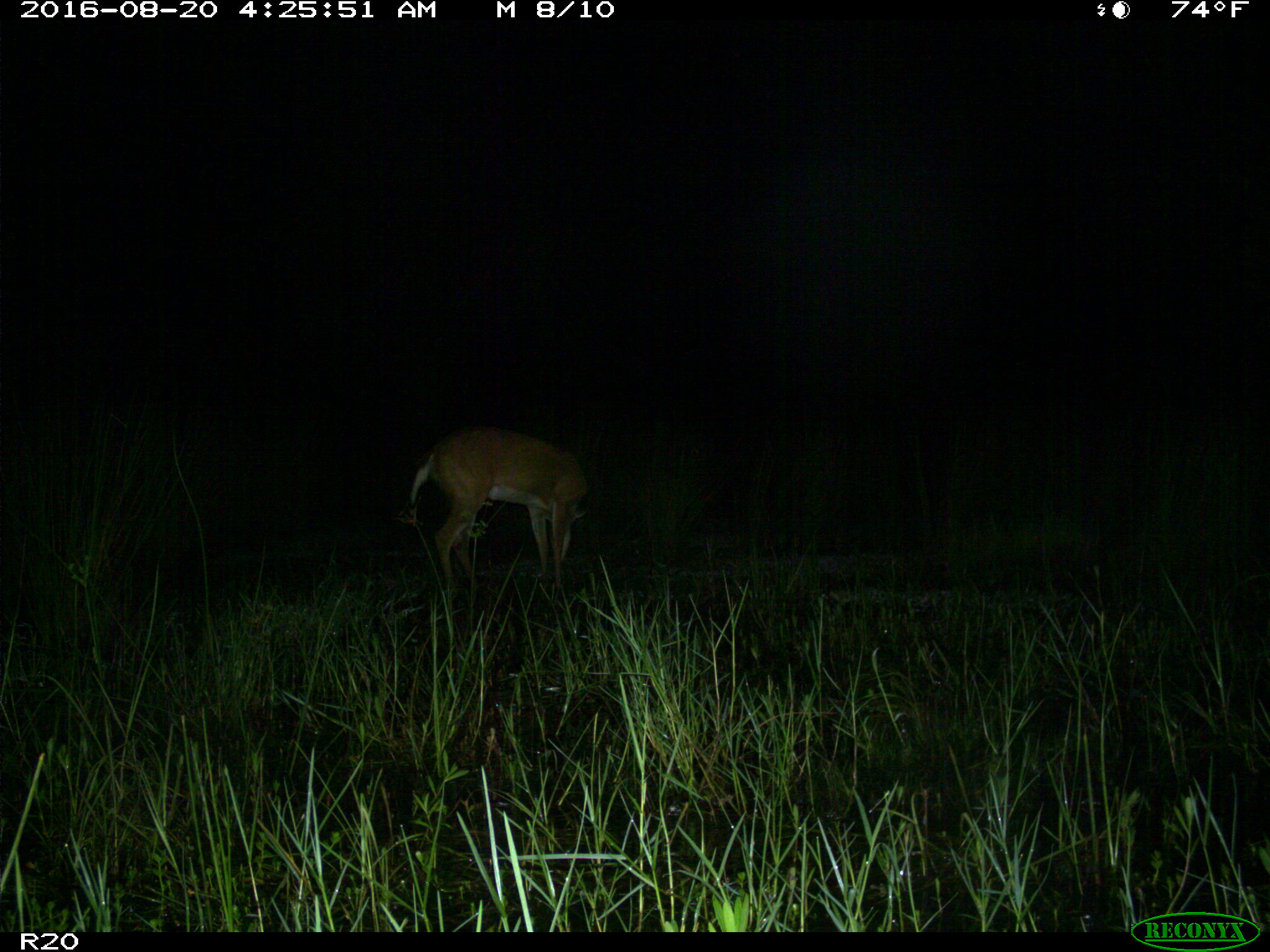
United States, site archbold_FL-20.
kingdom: Animalia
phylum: Chordata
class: Mammalia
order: Artiodactyla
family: Cervidae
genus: Odocoileus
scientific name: Odocoileus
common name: deer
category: unidentified deer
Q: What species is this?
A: Unidentified deer (deer) (Odocoileus).